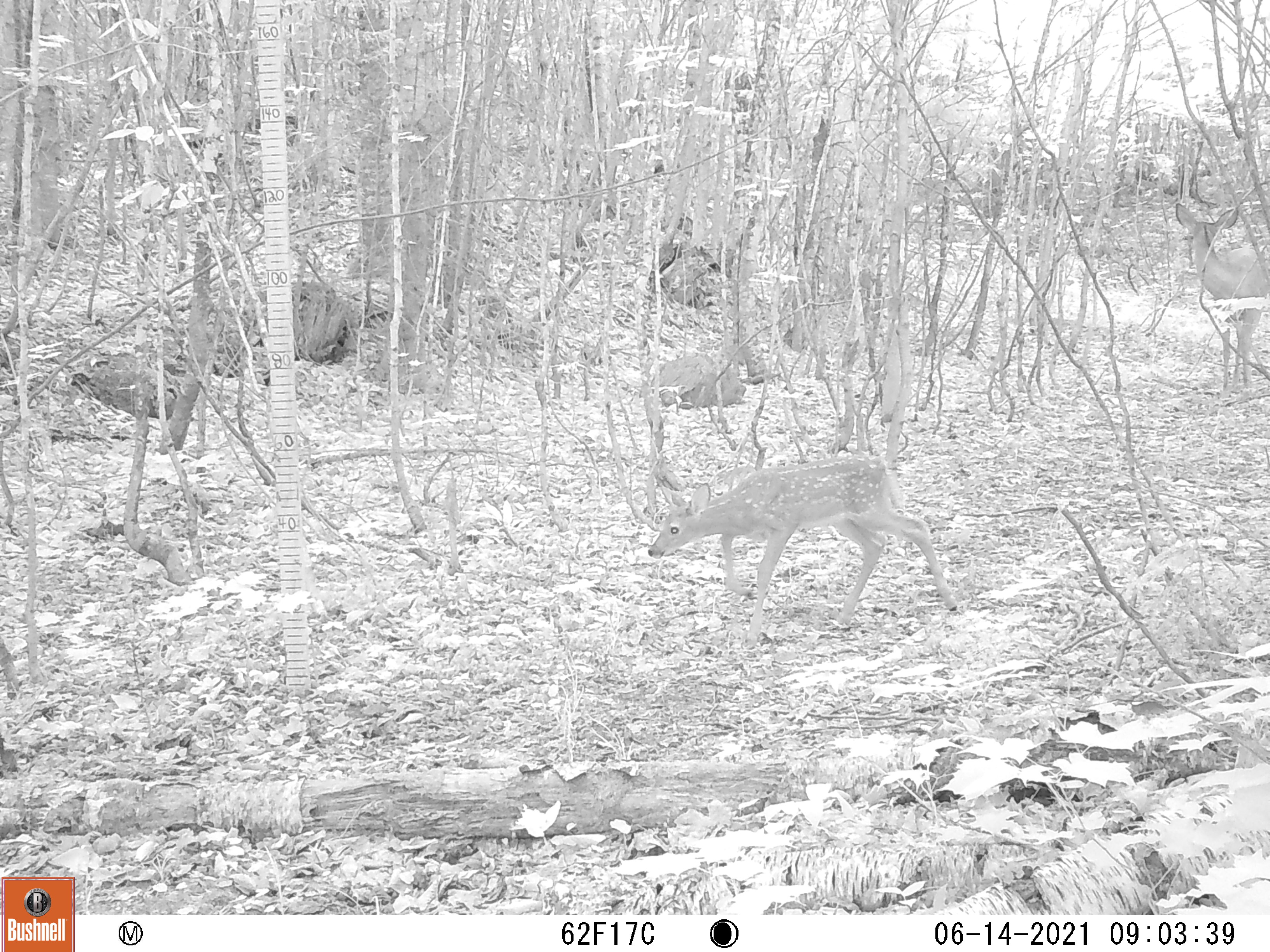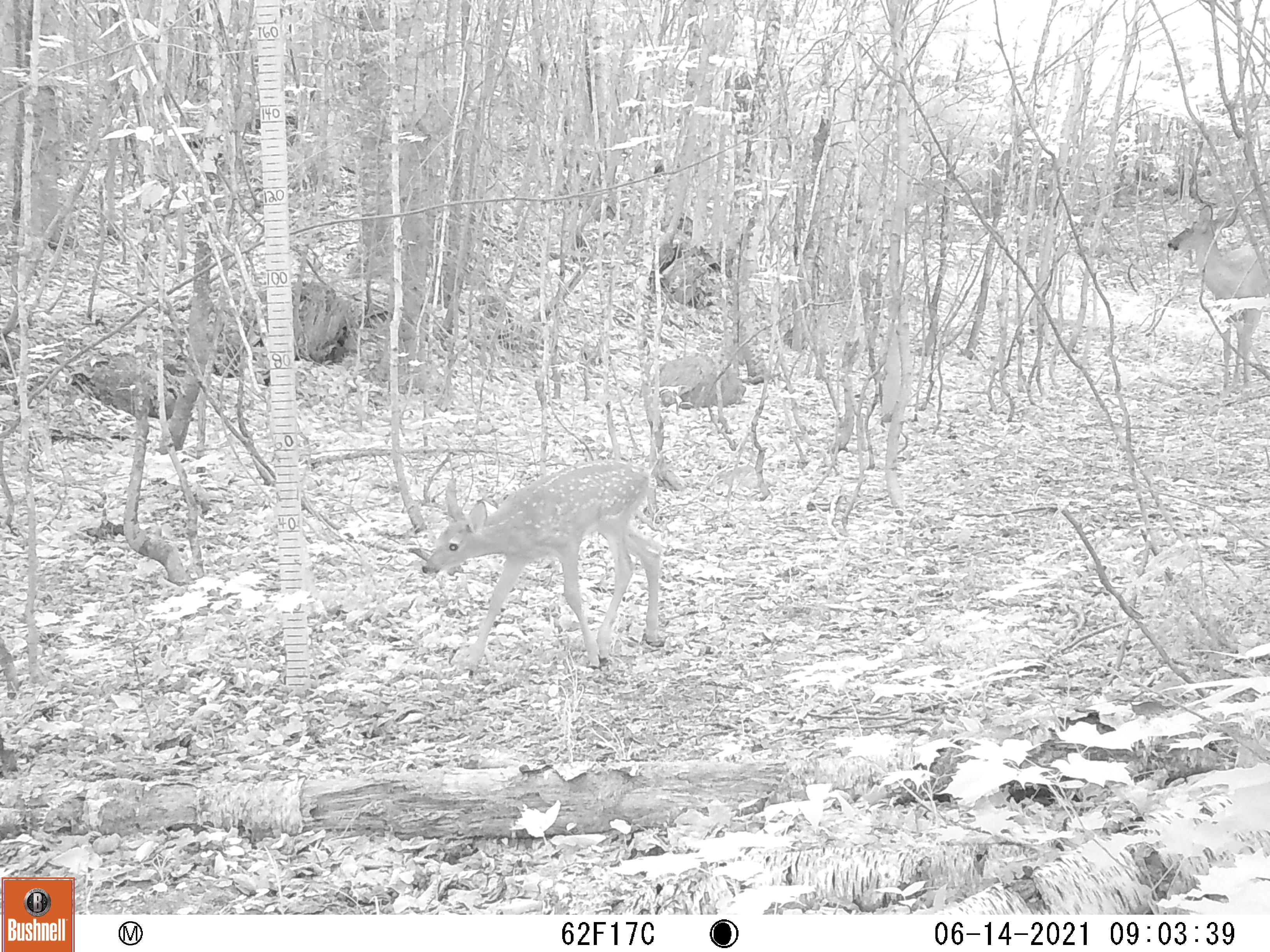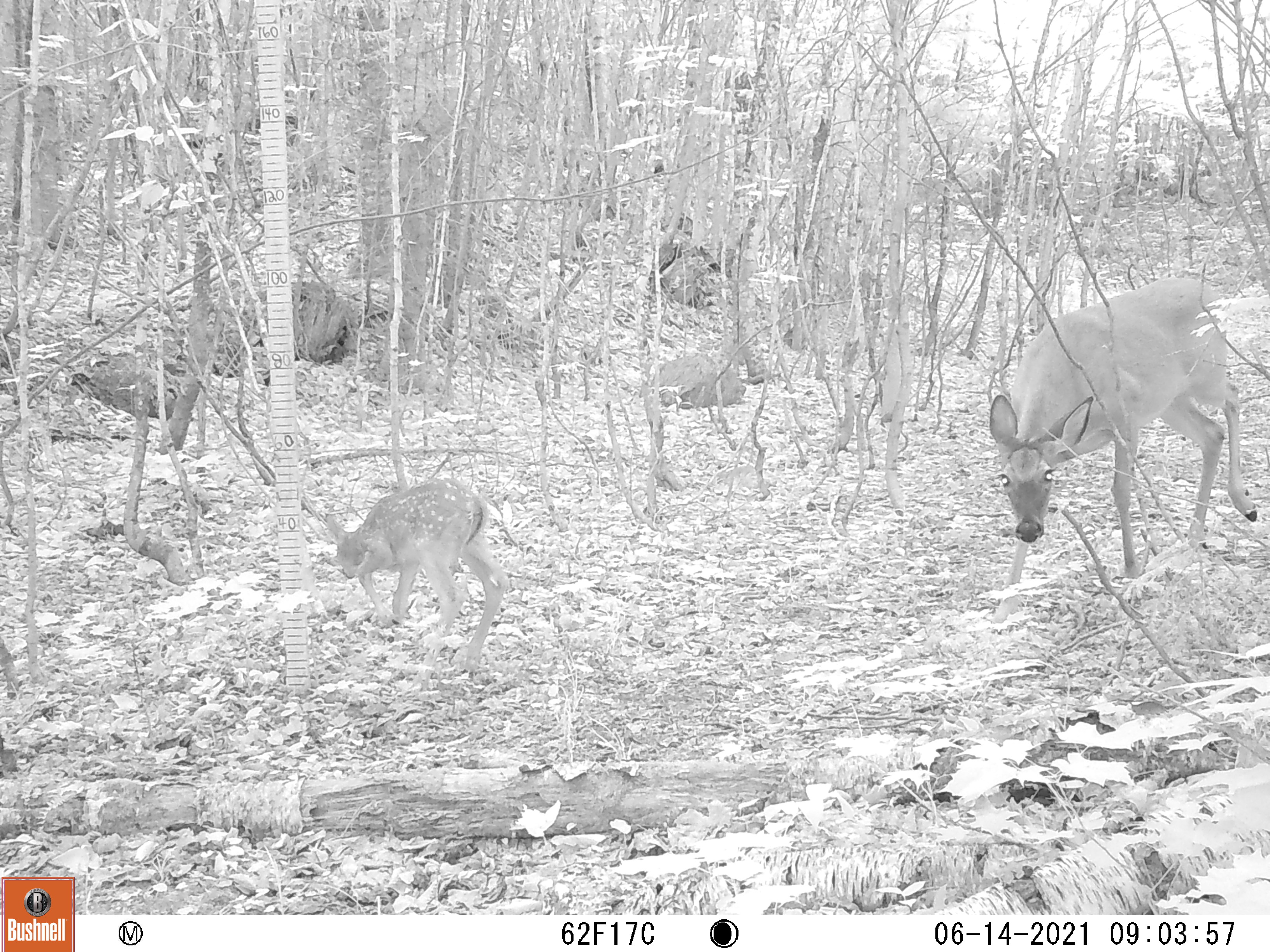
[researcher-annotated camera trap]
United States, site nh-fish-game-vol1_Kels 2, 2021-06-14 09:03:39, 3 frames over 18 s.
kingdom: Animalia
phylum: Chordata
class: Mammalia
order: Artiodactyla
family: Cervidae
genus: Odocoileus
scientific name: Odocoileus virginianus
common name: white-tailed deer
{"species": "white-tailed deer (Odocoileus virginianus)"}